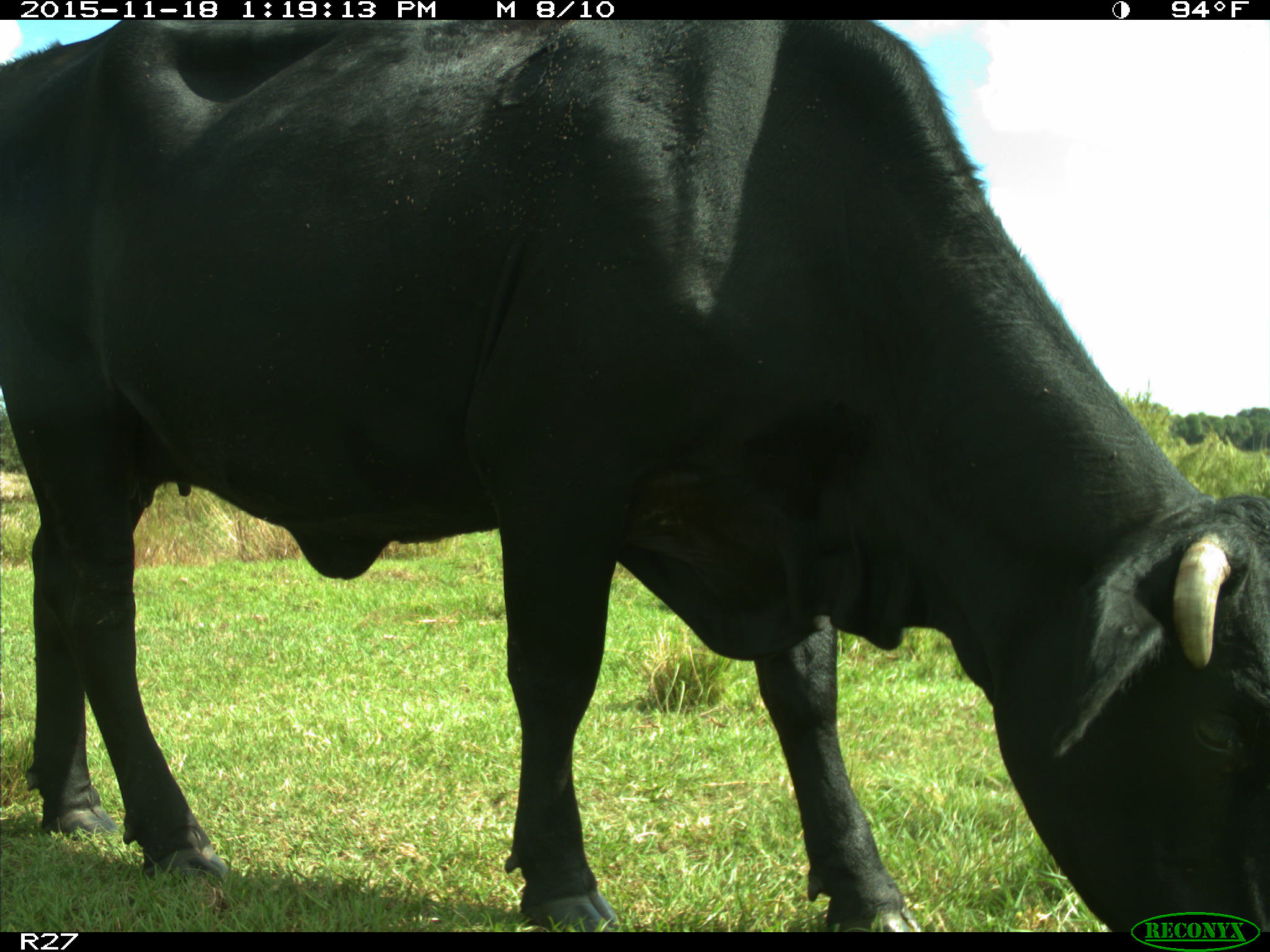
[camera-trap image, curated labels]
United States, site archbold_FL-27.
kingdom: Animalia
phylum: Chordata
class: Mammalia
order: Artiodactyla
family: Bovidae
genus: Bos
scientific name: Bos taurus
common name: domestic cow